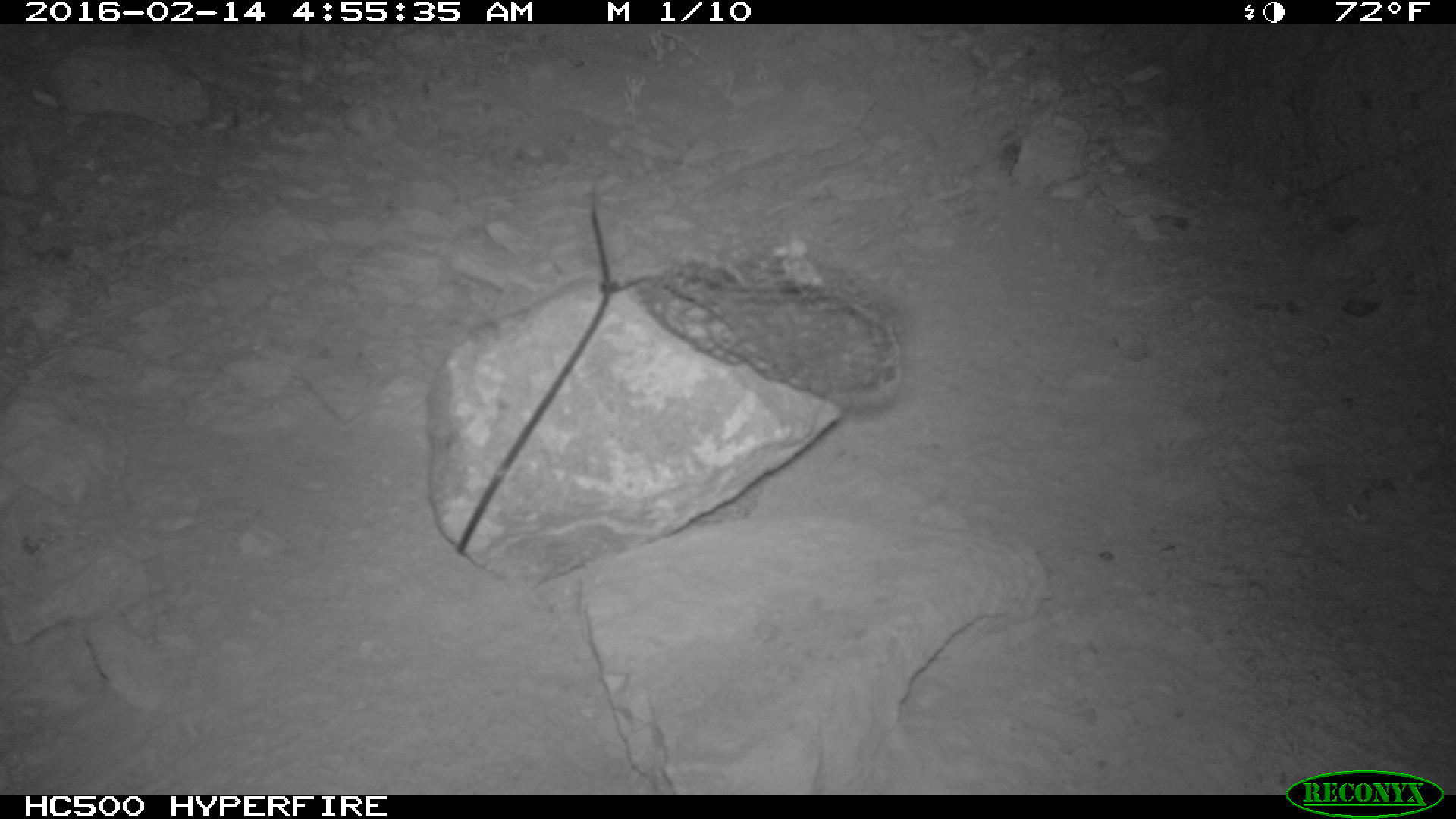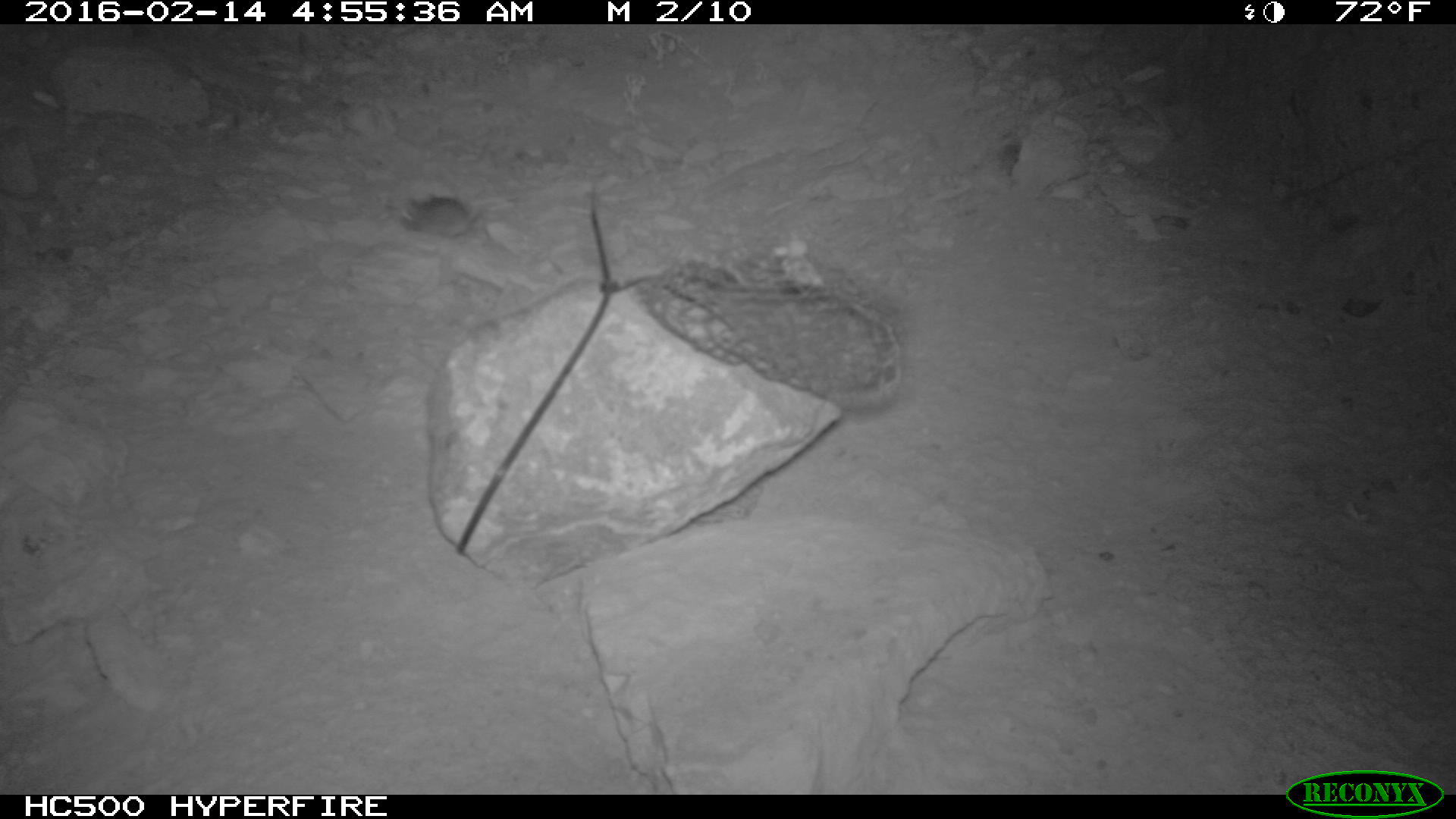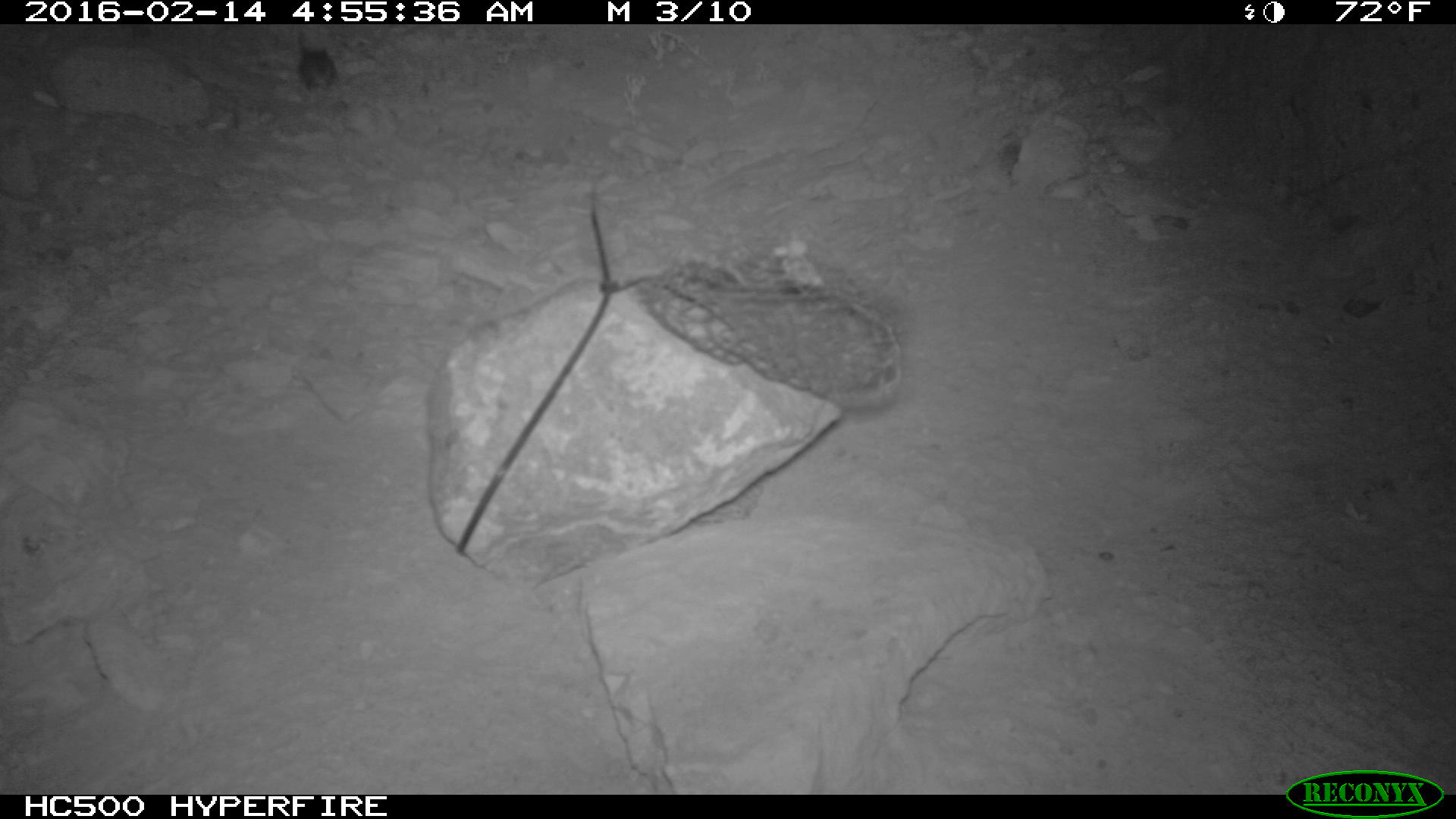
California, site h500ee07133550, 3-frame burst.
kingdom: Animalia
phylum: Chordata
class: Mammalia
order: Rodentia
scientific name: Rodentia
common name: rodent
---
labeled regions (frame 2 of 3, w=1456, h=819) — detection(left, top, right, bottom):
rodent: detection(399, 195, 482, 240)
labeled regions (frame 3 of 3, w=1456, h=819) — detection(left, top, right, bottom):
rodent: detection(294, 27, 337, 93)